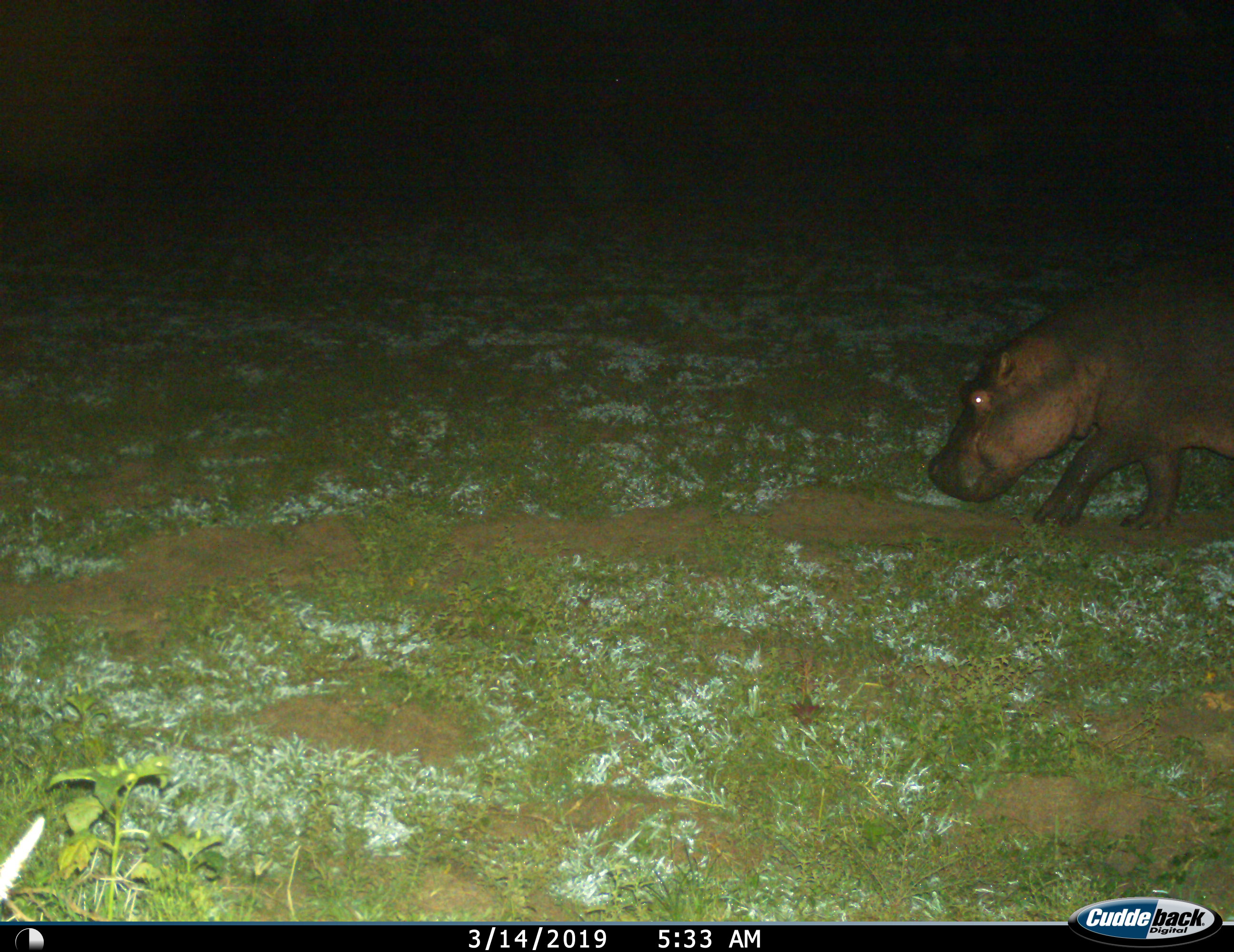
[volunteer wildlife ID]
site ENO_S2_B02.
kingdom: Animalia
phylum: Chordata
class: Mammalia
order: Artiodactyla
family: Hippopotamidae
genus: Hippopotamus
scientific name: Hippopotamus amphibius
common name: hippopotamus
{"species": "hippopotamus (Hippopotamus amphibius)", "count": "1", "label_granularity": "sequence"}